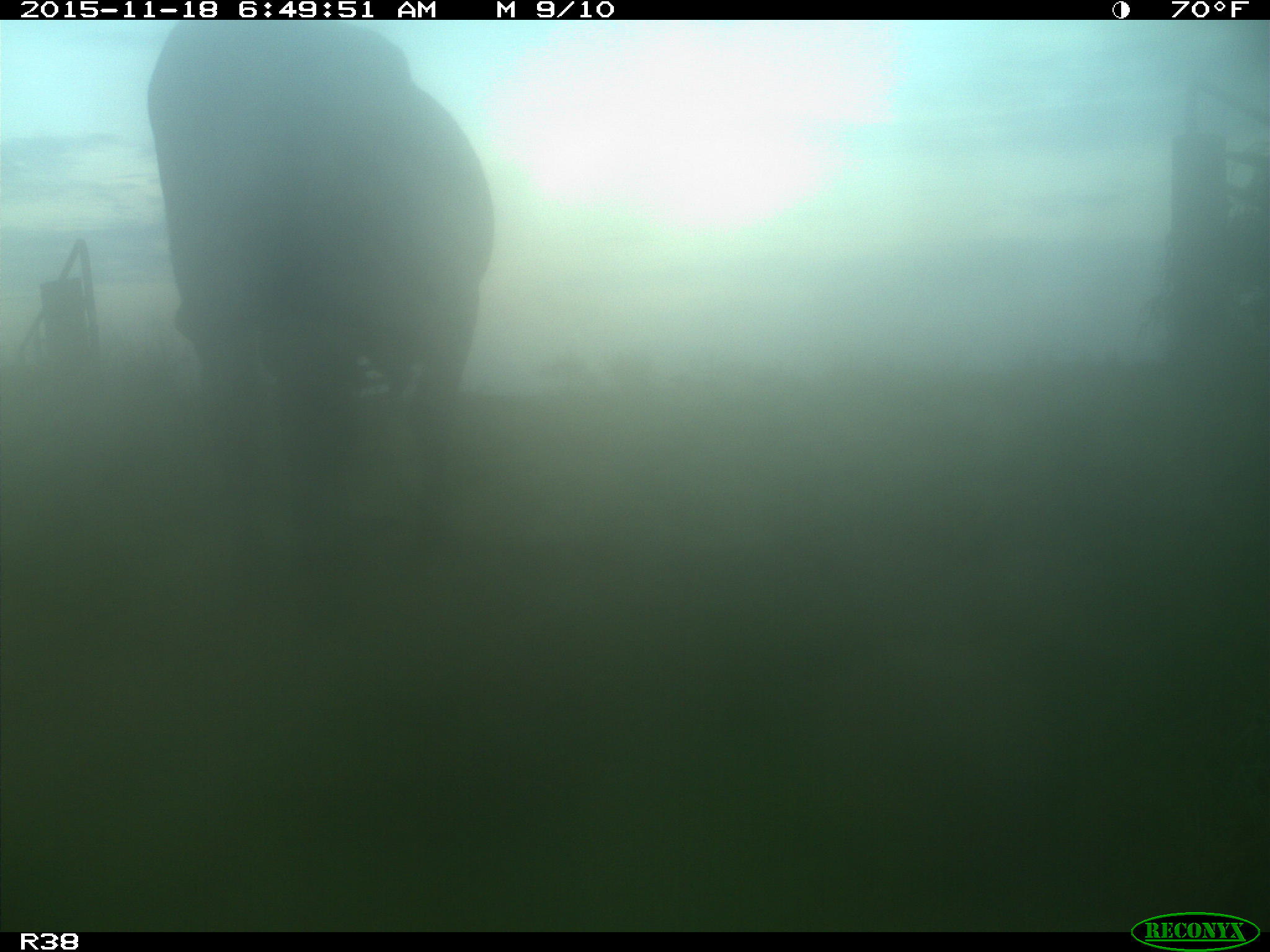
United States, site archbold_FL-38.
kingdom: Animalia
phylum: Chordata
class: Mammalia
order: Artiodactyla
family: Bovidae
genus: Bos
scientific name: Bos taurus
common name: domestic cow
Bos taurus (domestic cow).